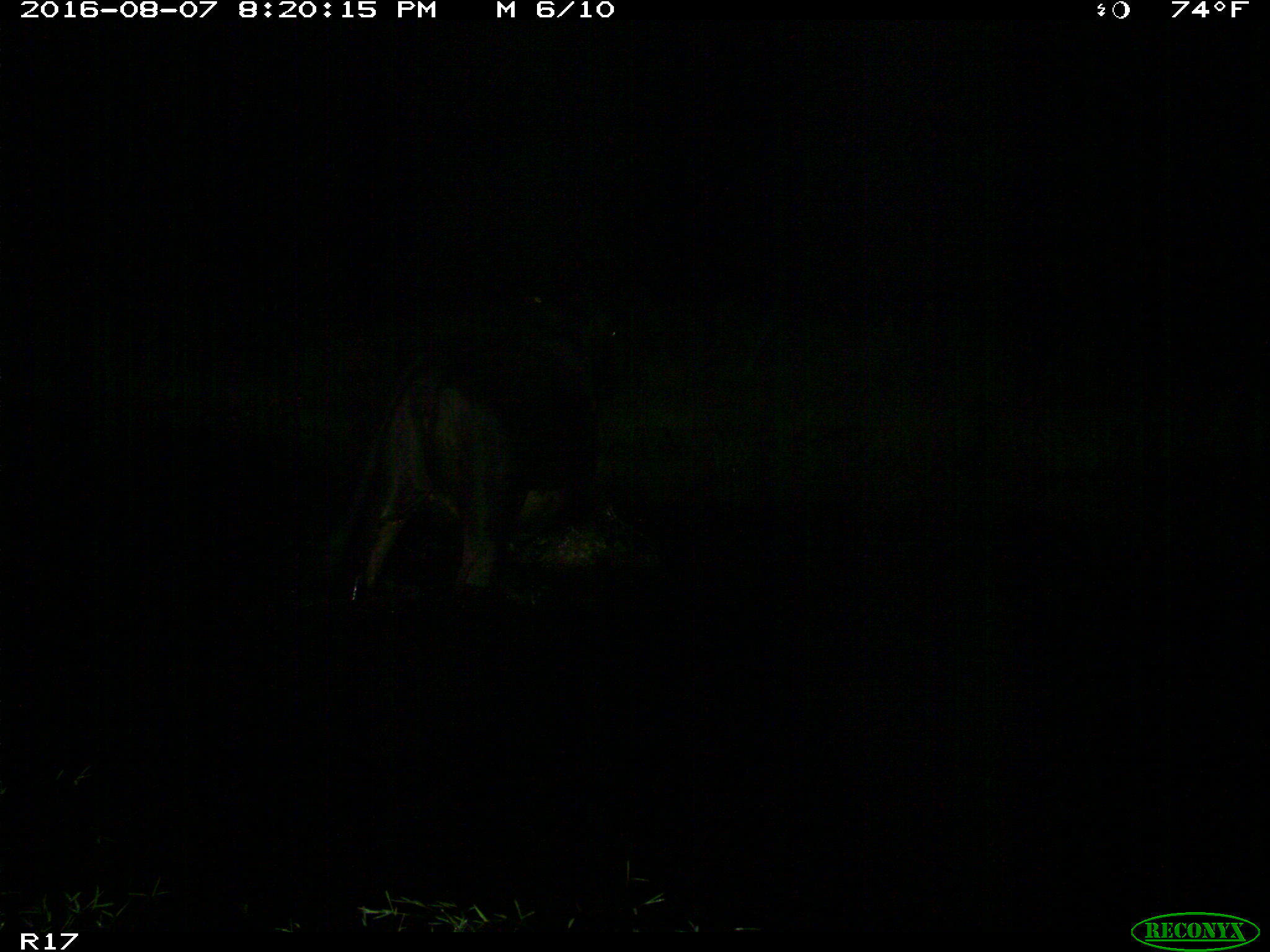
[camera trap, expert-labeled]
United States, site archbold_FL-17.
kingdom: Animalia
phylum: Chordata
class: Mammalia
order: Artiodactyla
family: Bovidae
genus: Bos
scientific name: Bos taurus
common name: domestic cow